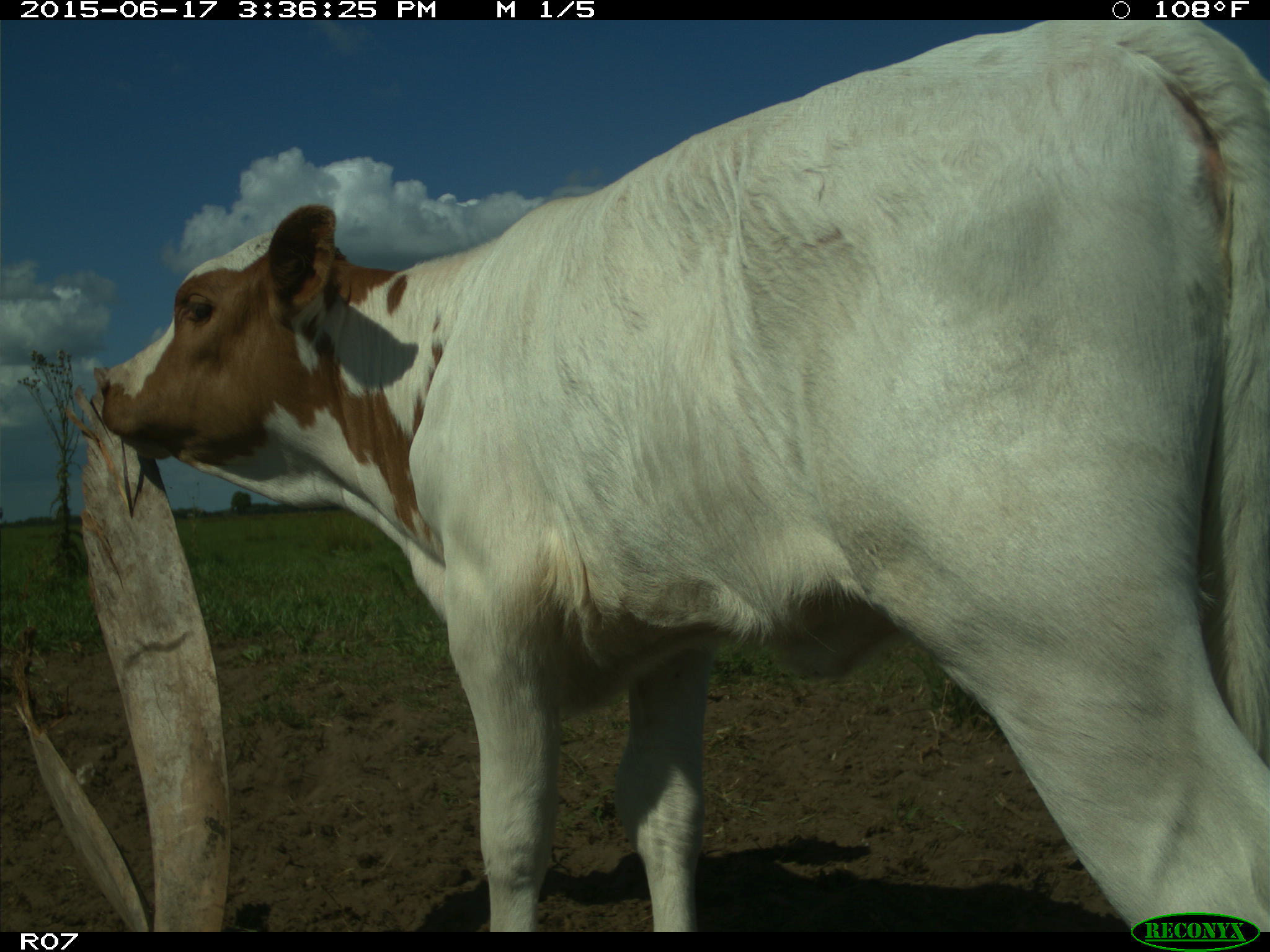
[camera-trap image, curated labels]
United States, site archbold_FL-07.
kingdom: Animalia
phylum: Chordata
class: Mammalia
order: Artiodactyla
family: Bovidae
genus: Bos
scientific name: Bos taurus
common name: domestic cow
Bos taurus (domestic cow).